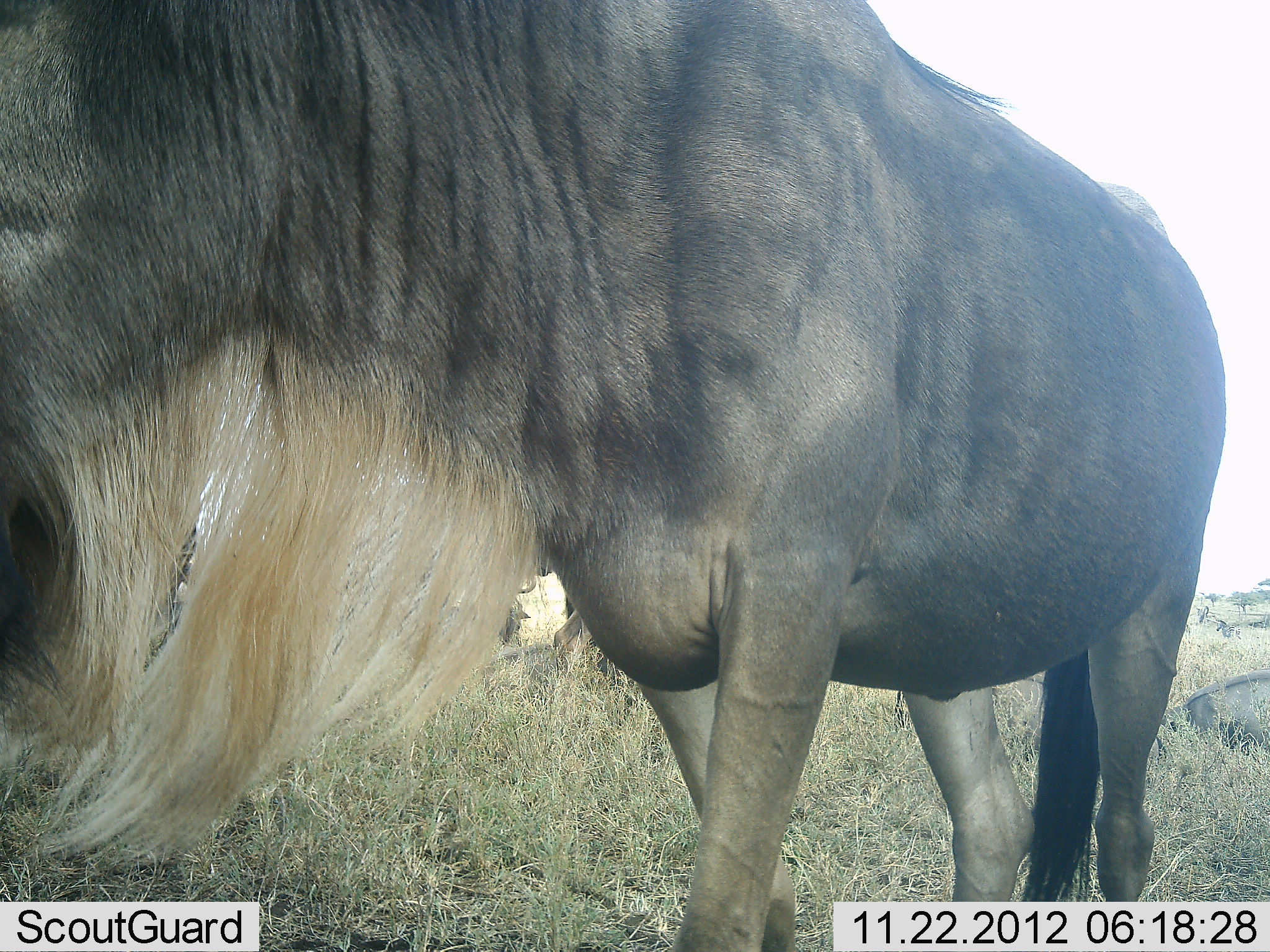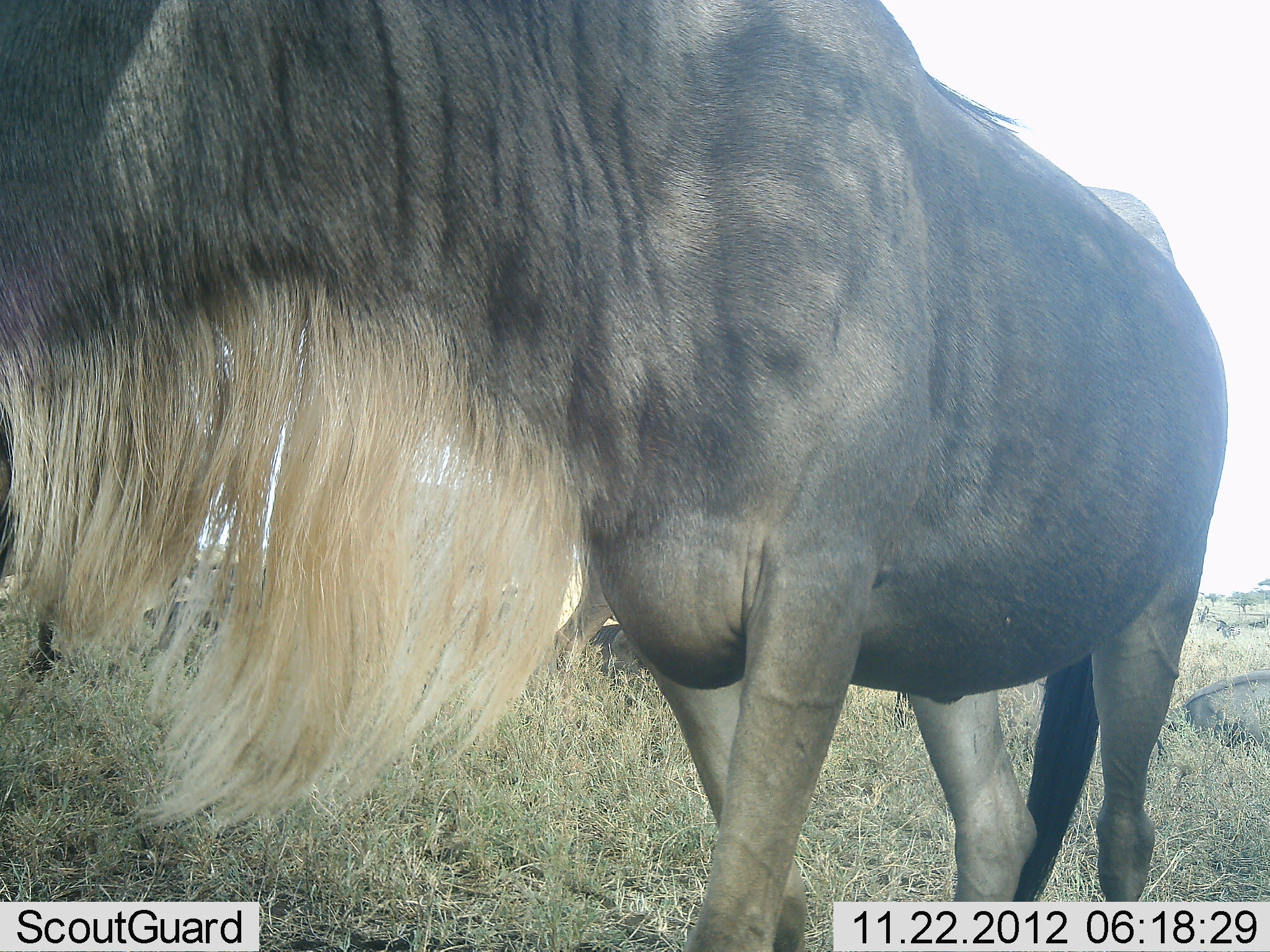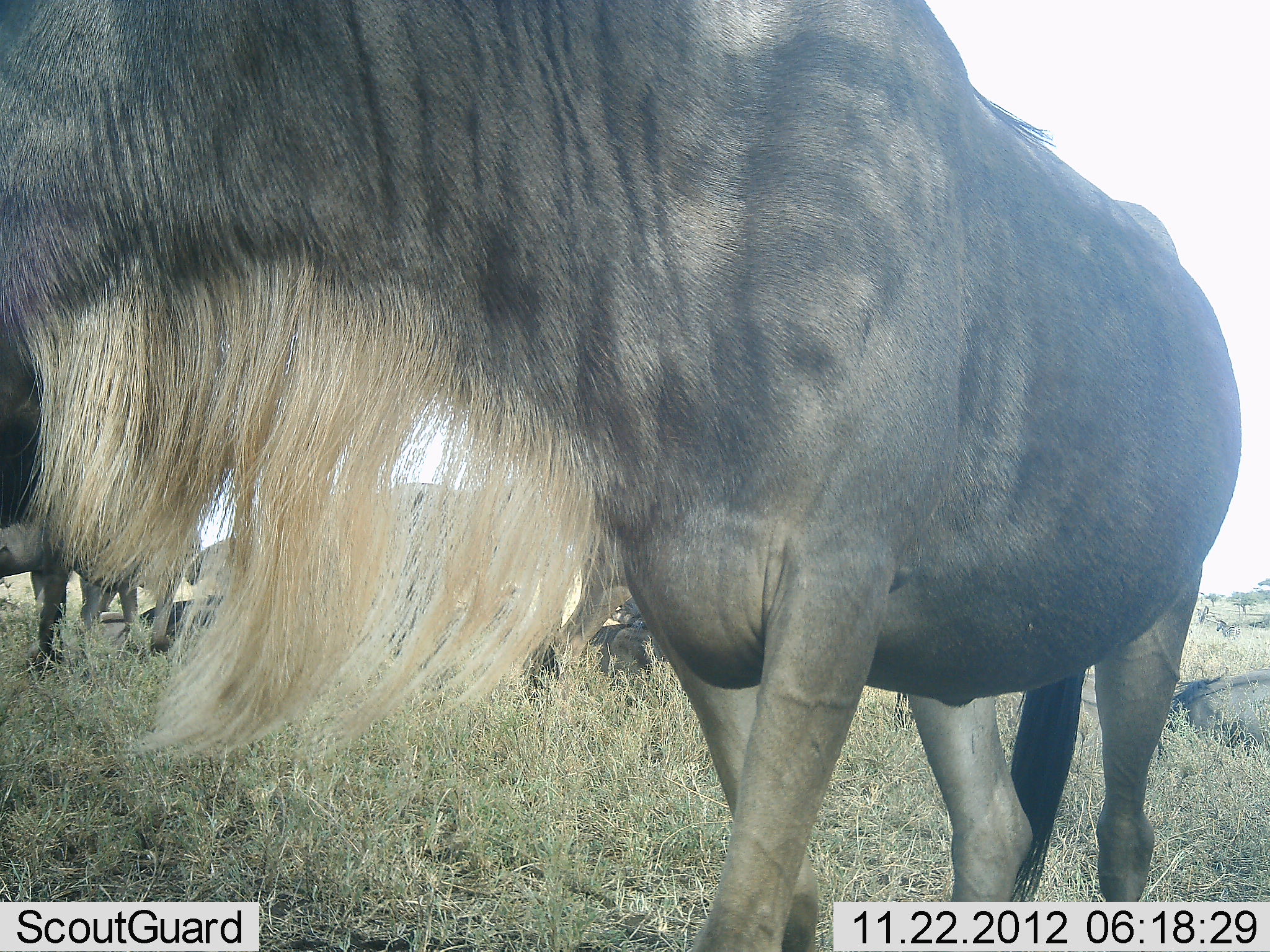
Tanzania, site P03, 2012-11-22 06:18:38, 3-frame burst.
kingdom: Animalia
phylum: Chordata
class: Mammalia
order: Artiodactyla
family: Bovidae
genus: Connochaetes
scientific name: Connochaetes taurinus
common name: blue wildebeest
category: wildebeest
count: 4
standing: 80%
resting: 50%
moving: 10%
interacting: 0%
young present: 0%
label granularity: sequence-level